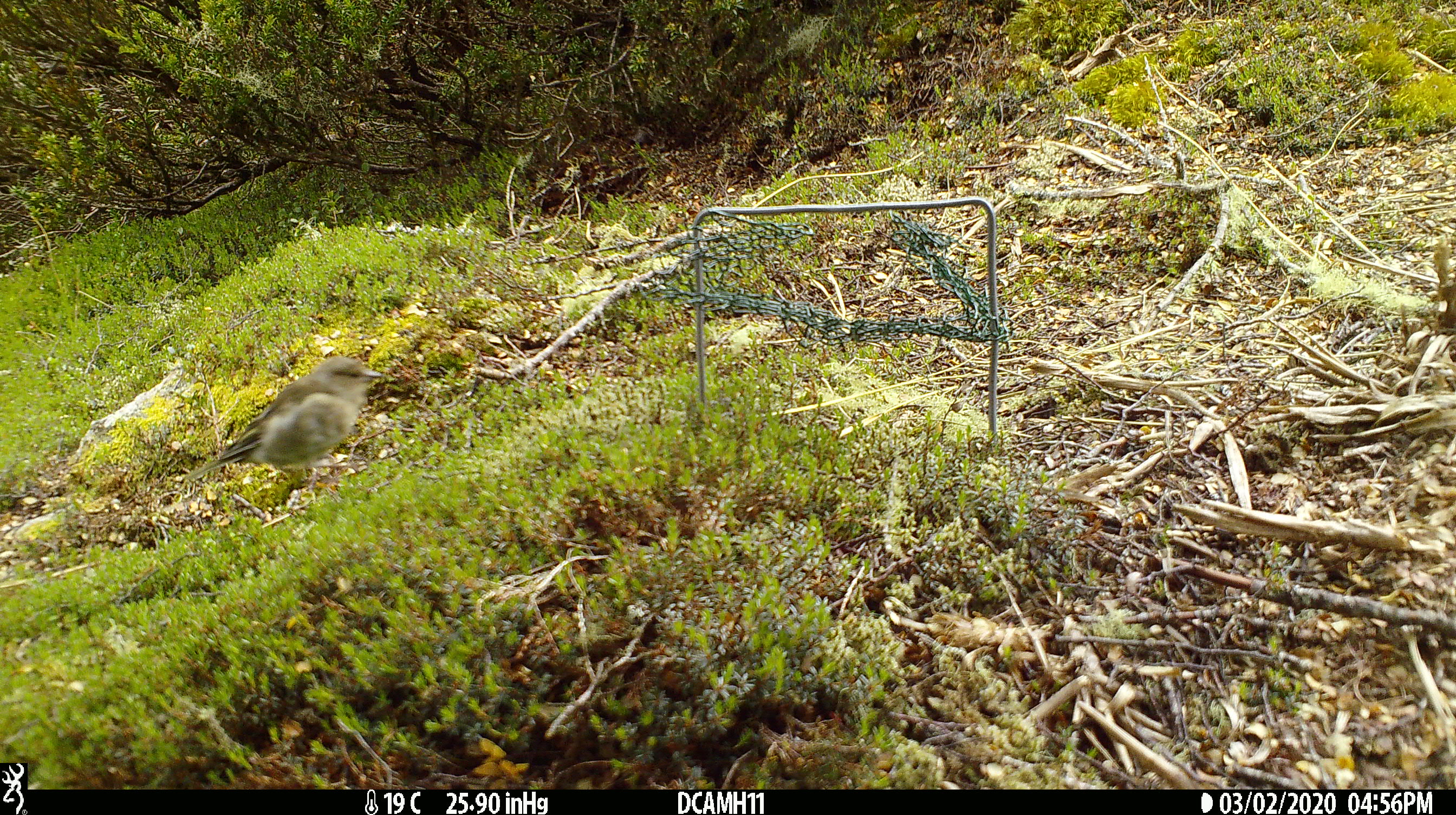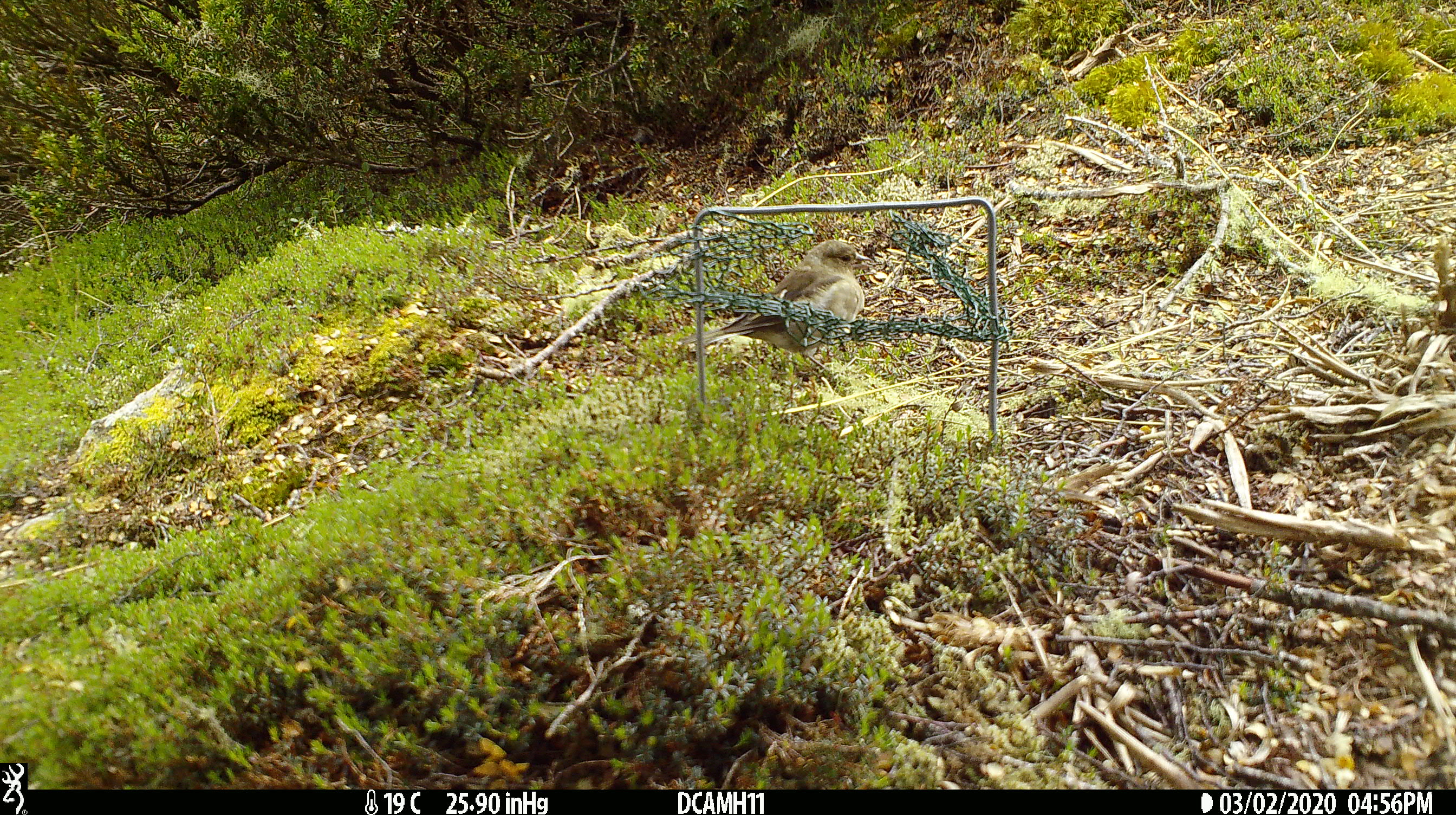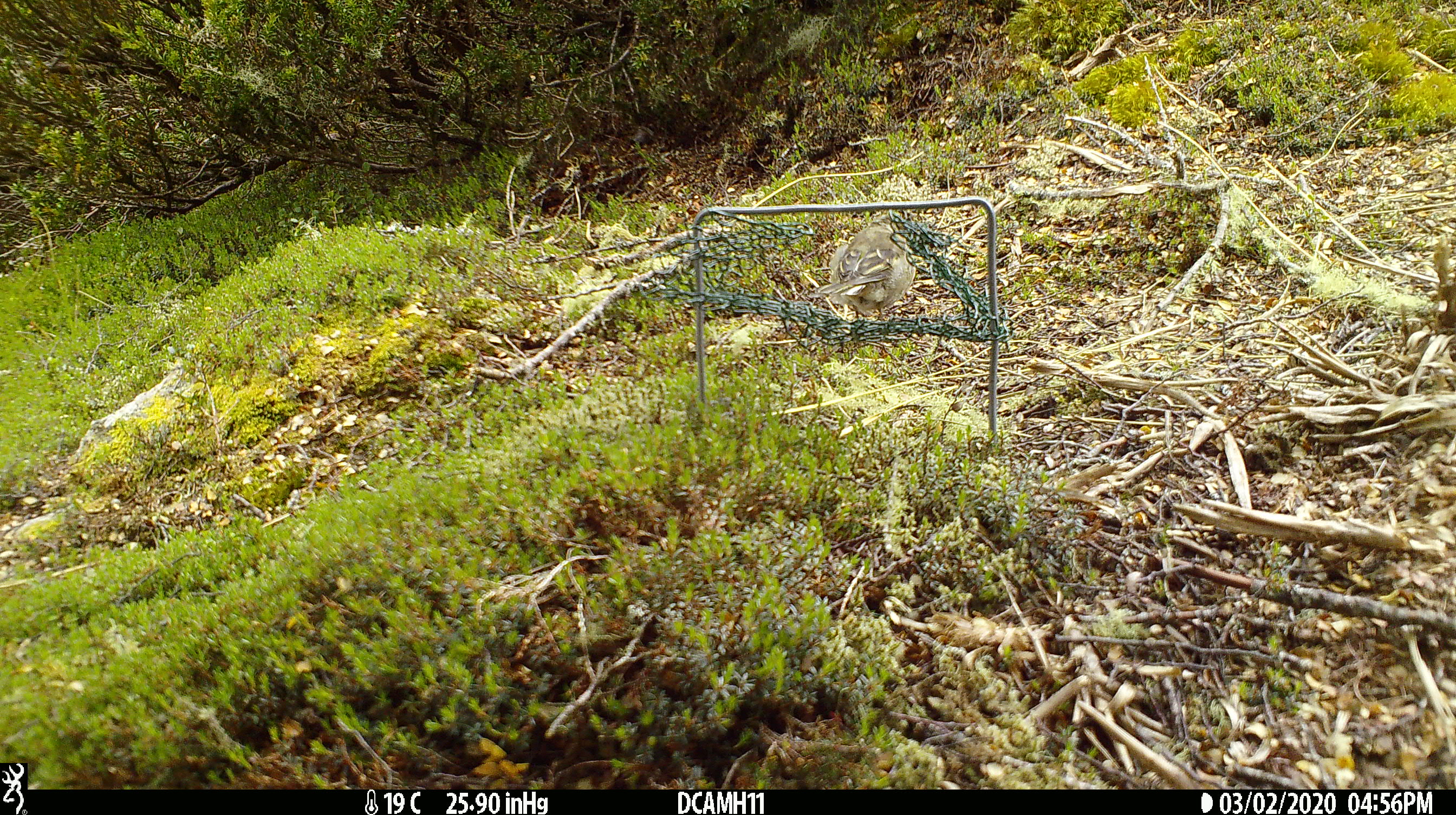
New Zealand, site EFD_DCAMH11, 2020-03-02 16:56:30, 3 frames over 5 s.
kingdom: Animalia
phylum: Chordata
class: Aves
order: Passeriformes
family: Fringillidae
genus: Fringilla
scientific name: Fringilla coelebs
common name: common chaffinch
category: chaffinch